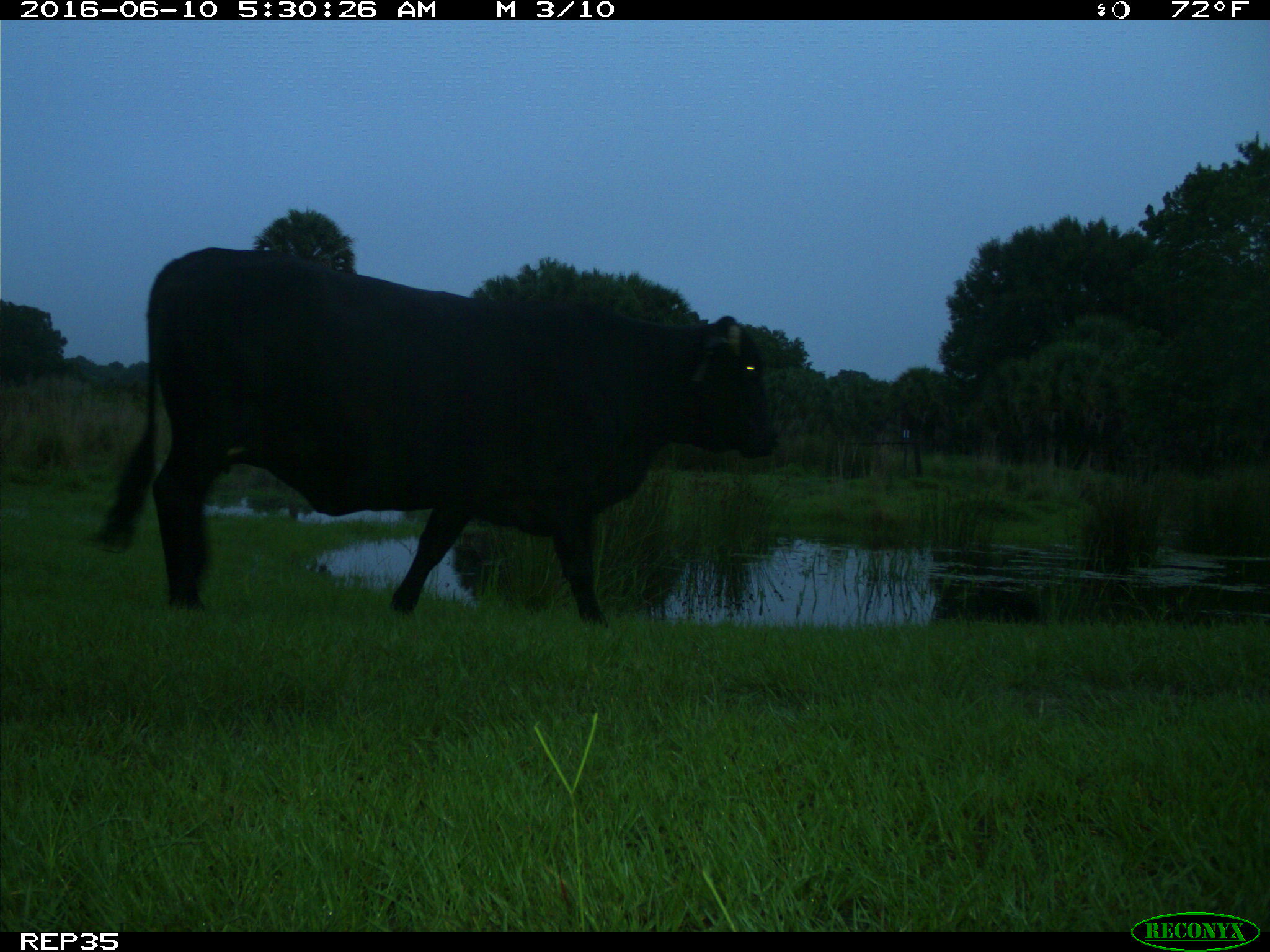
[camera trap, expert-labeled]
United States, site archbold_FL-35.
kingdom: Animalia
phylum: Chordata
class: Mammalia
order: Artiodactyla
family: Bovidae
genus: Bos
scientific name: Bos taurus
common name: domestic cow